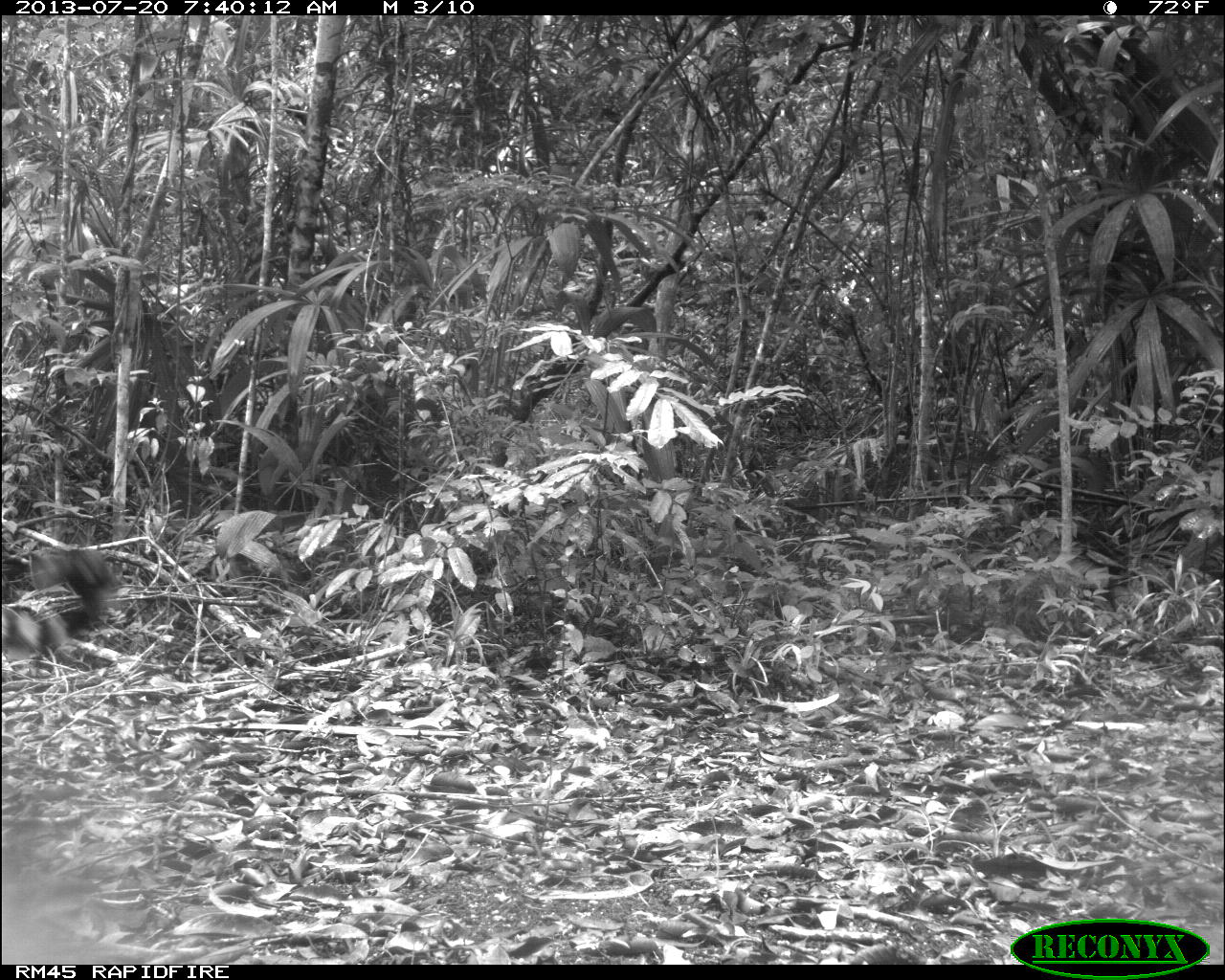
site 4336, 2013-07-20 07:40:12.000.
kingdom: Animalia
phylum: Chordata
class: Mammalia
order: Carnivora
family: Felidae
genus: Panthera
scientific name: Panthera onca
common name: jaguar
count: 1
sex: male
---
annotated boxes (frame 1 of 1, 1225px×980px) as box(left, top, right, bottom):
panthera onca: box(2, 546, 116, 655)